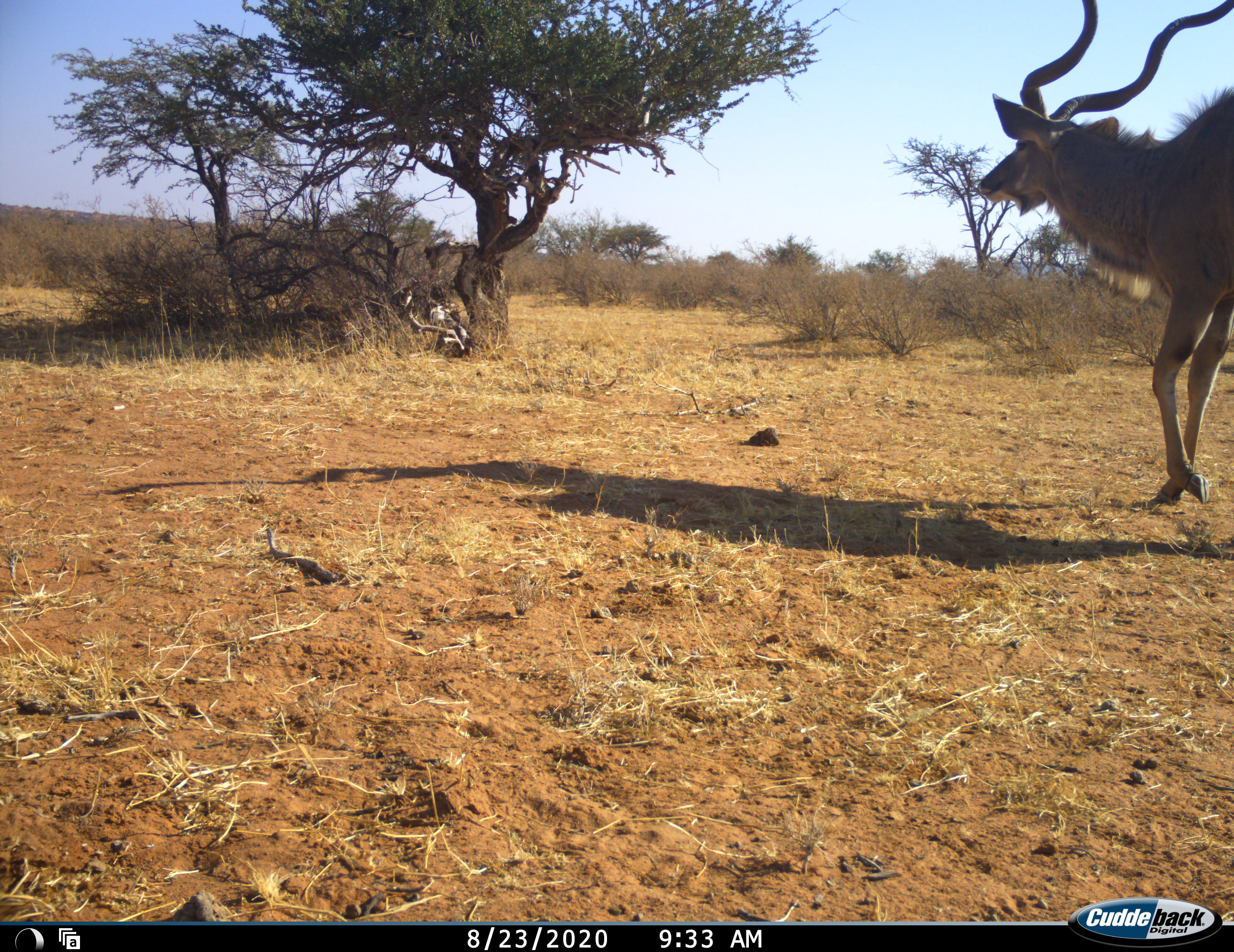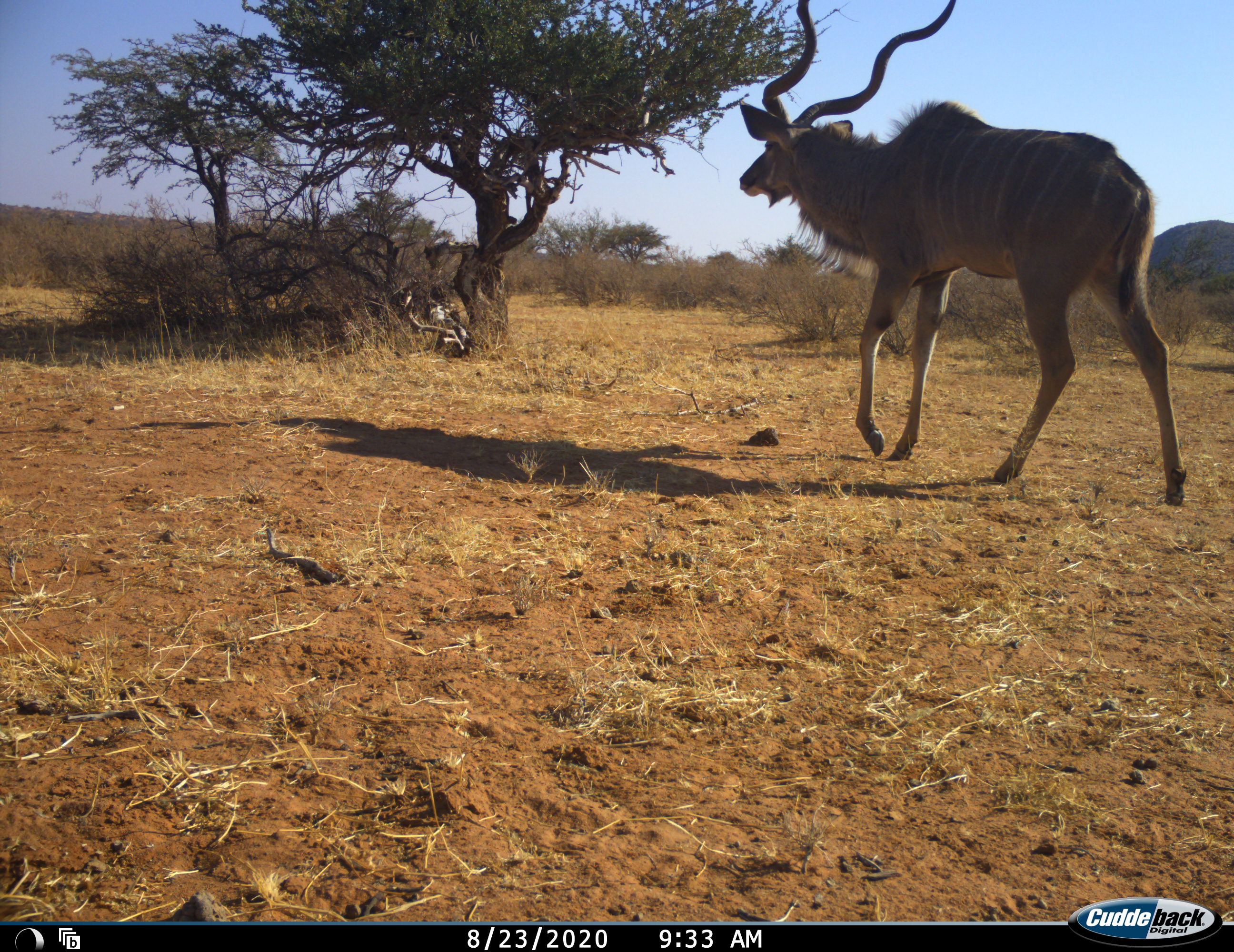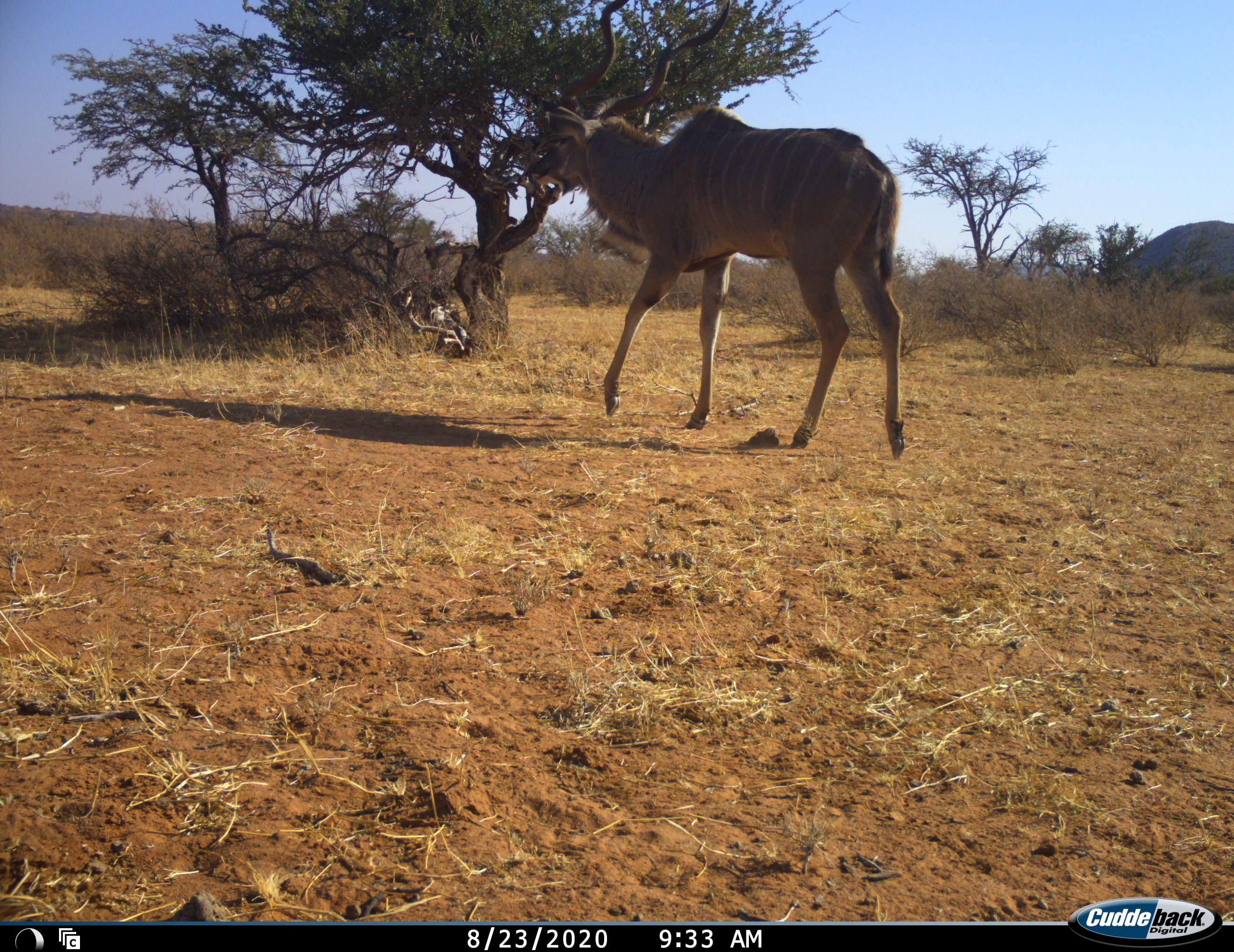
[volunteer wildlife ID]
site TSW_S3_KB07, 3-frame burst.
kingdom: Animalia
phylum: Chordata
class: Mammalia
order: Artiodactyla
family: Bovidae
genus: Tragelaphus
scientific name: Tragelaphus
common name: kudu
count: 1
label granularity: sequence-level